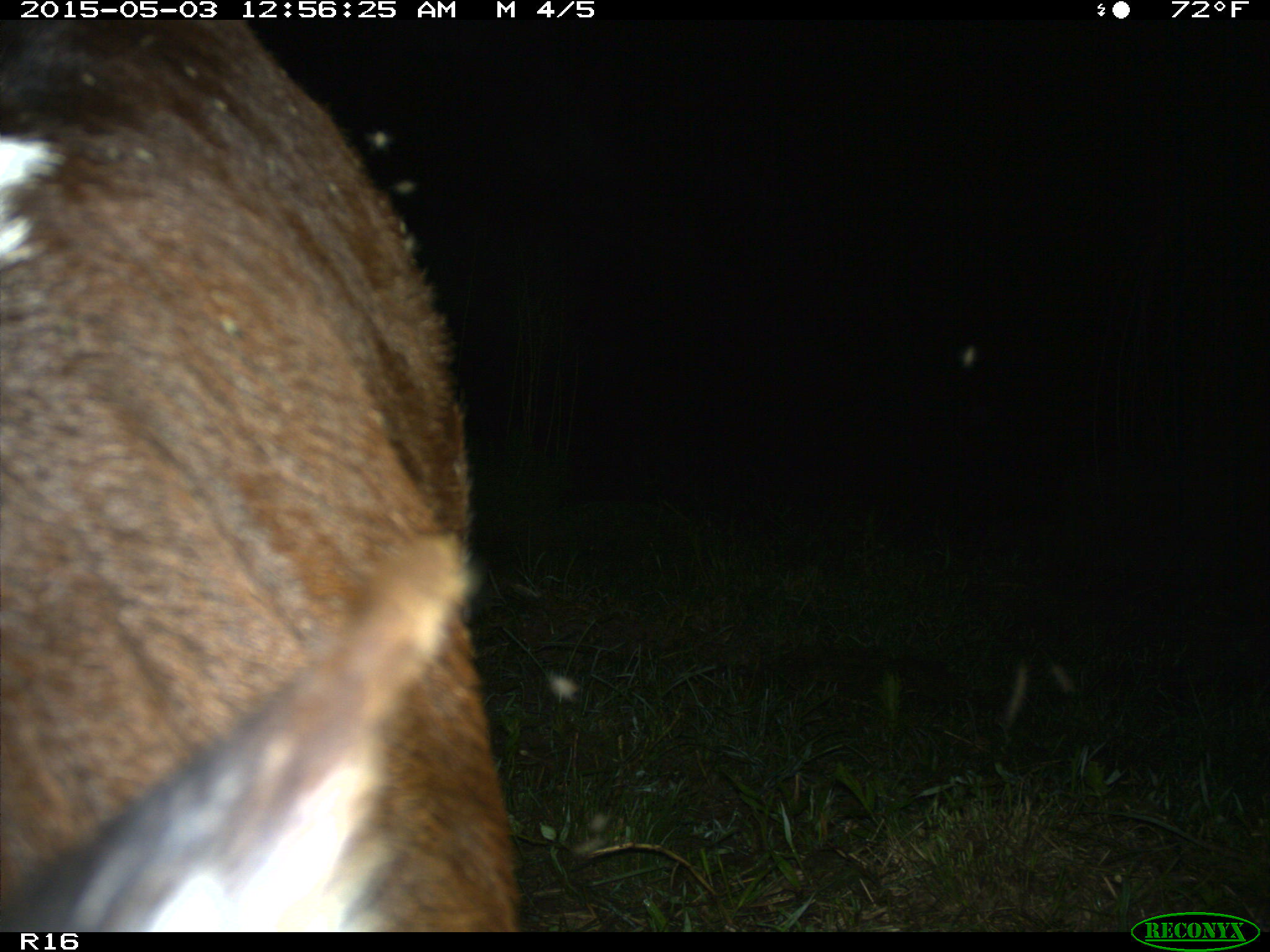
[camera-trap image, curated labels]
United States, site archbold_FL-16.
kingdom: Animalia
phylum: Chordata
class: Mammalia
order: Artiodactyla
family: Bovidae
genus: Bos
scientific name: Bos taurus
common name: domestic cow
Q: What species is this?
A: Bos taurus (domestic cow).